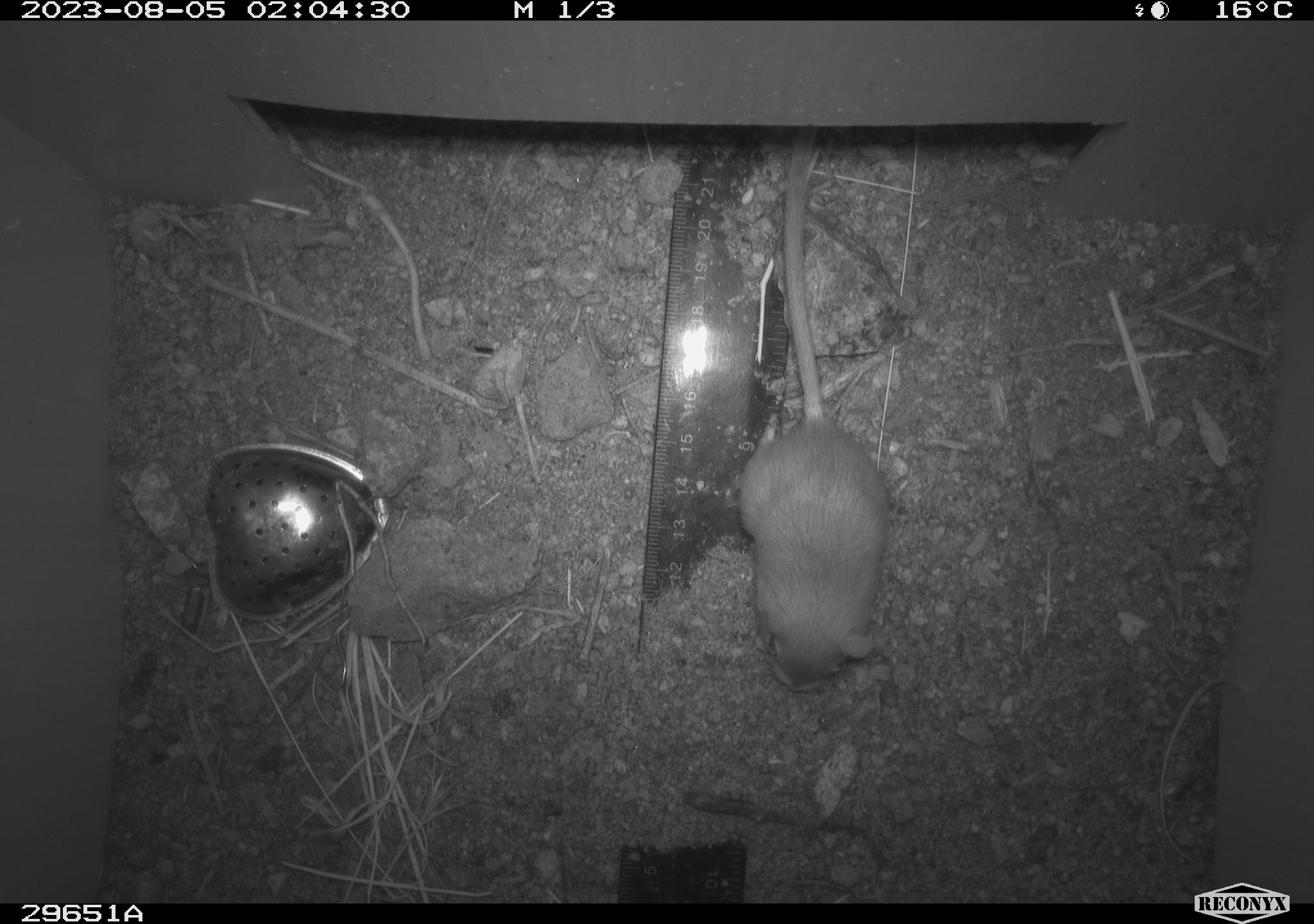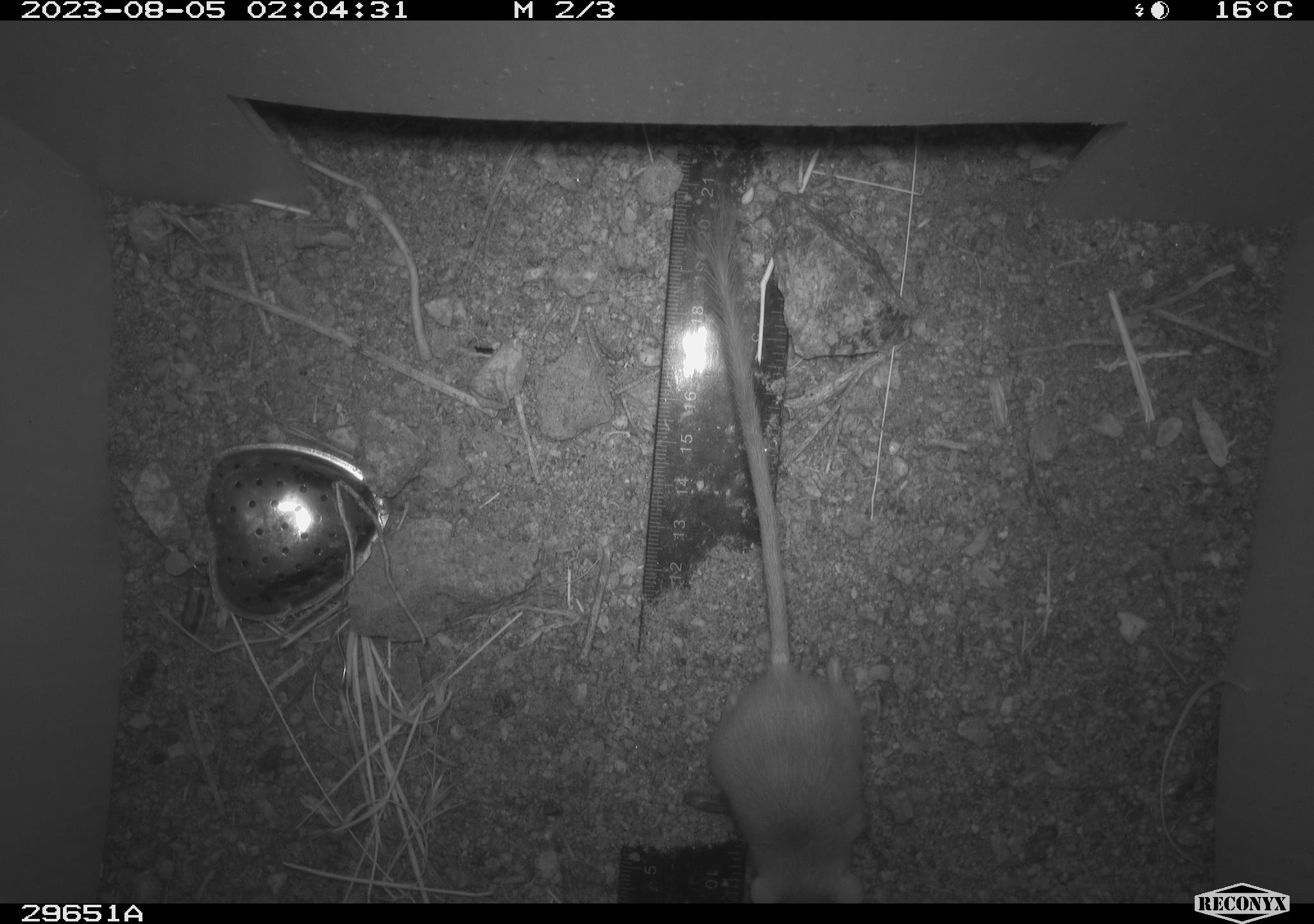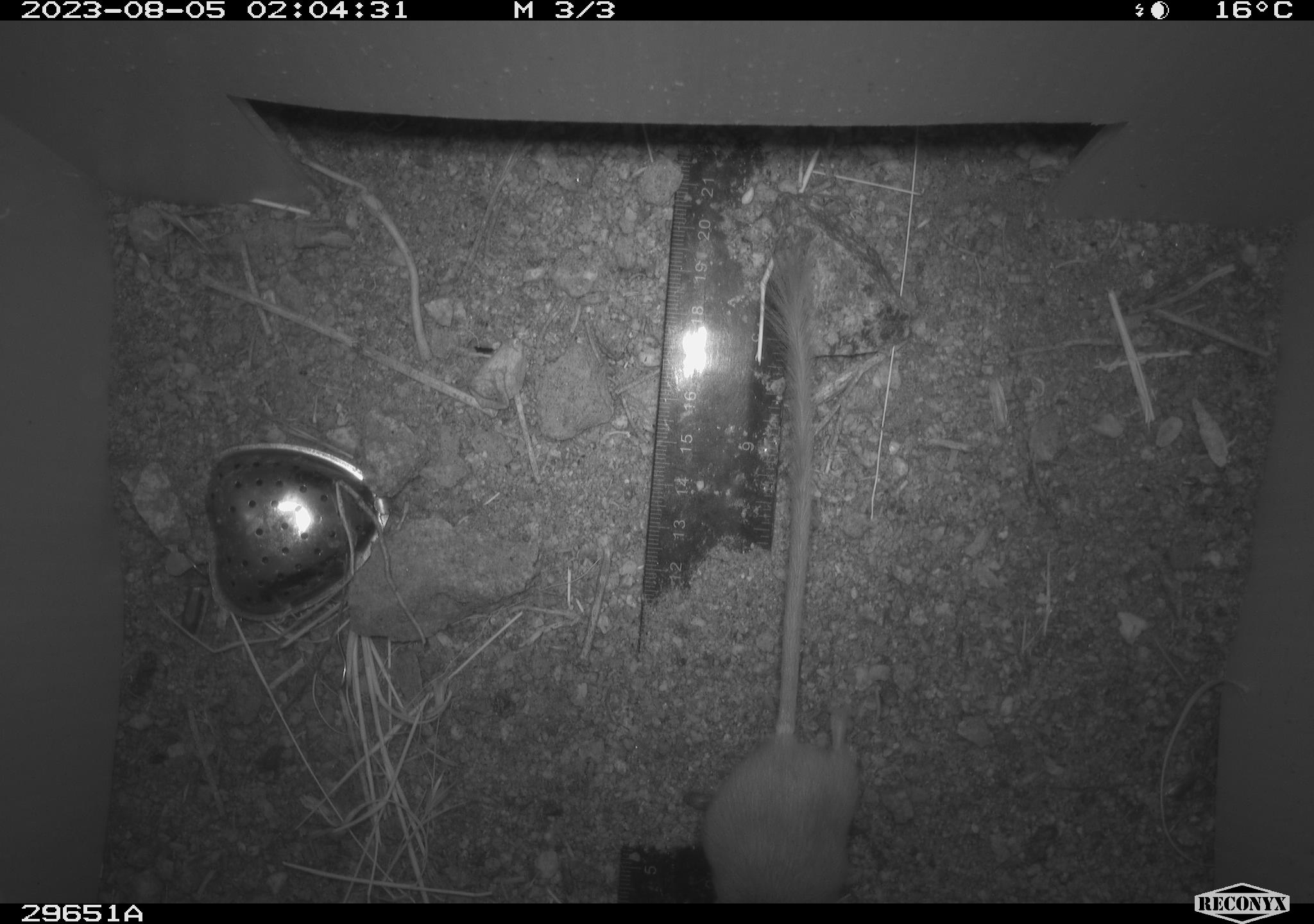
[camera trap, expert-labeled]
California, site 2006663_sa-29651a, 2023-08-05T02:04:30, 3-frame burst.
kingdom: Animalia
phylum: Chordata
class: Mammalia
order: Rodentia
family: Heteromyidae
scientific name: Heteromyidae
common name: kangaroo rats and pocket mice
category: heteromyidae family